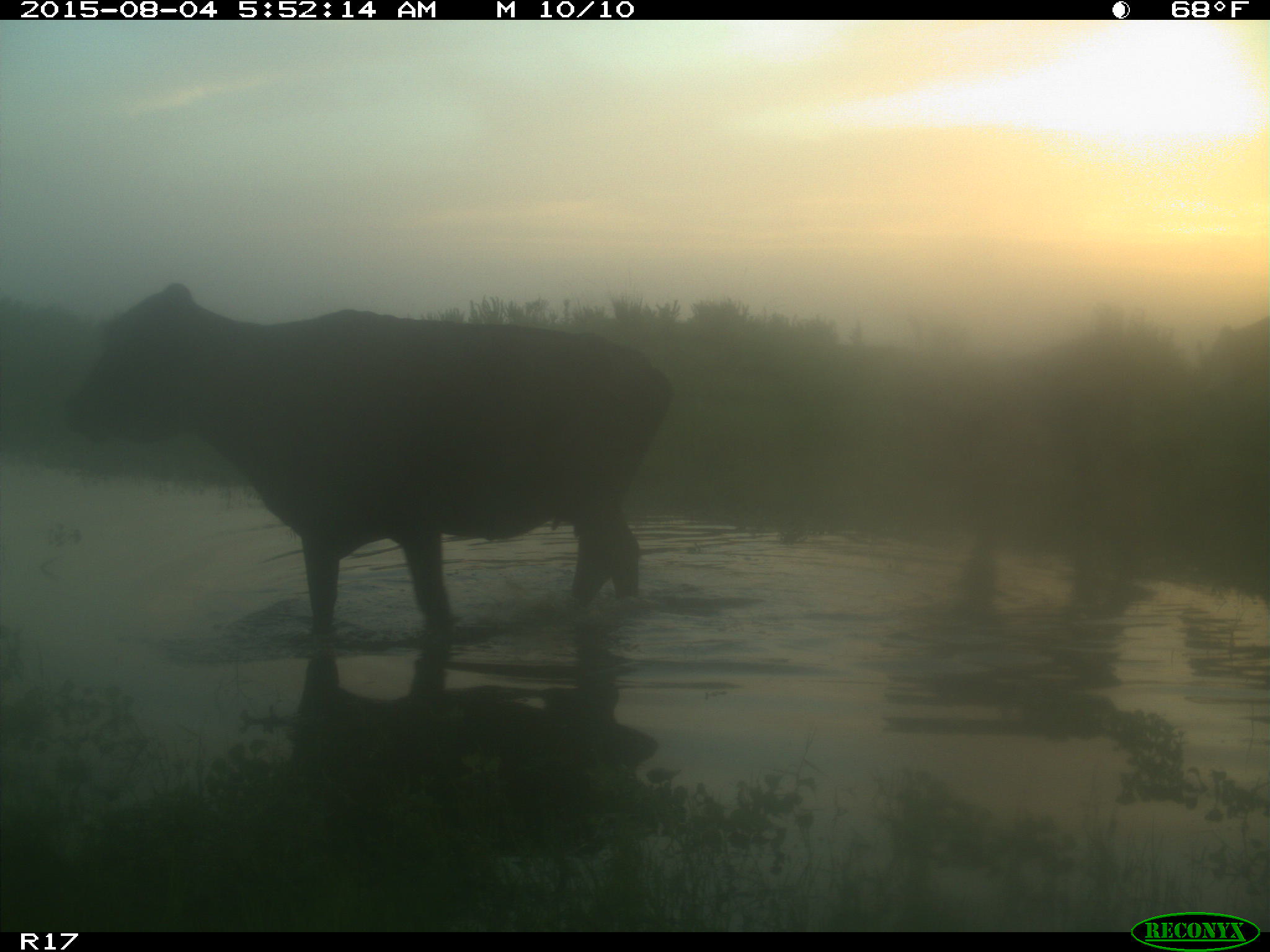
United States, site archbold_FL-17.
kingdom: Animalia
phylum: Chordata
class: Mammalia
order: Artiodactyla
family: Bovidae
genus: Bos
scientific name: Bos taurus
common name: domestic cow